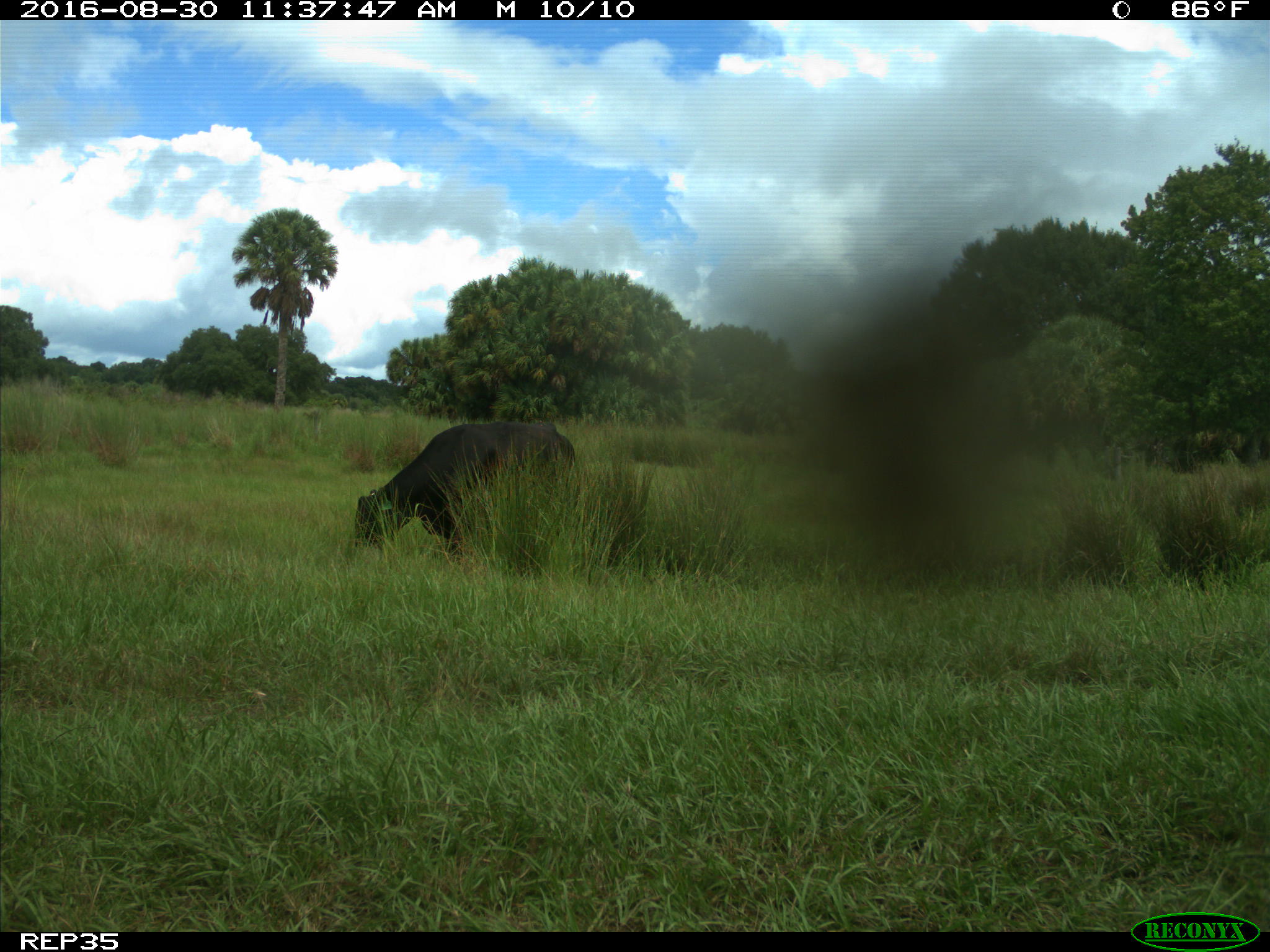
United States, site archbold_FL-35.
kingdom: Animalia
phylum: Chordata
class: Mammalia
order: Artiodactyla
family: Bovidae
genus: Bos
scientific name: Bos taurus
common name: domestic cow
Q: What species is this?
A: Bos taurus (domestic cow).